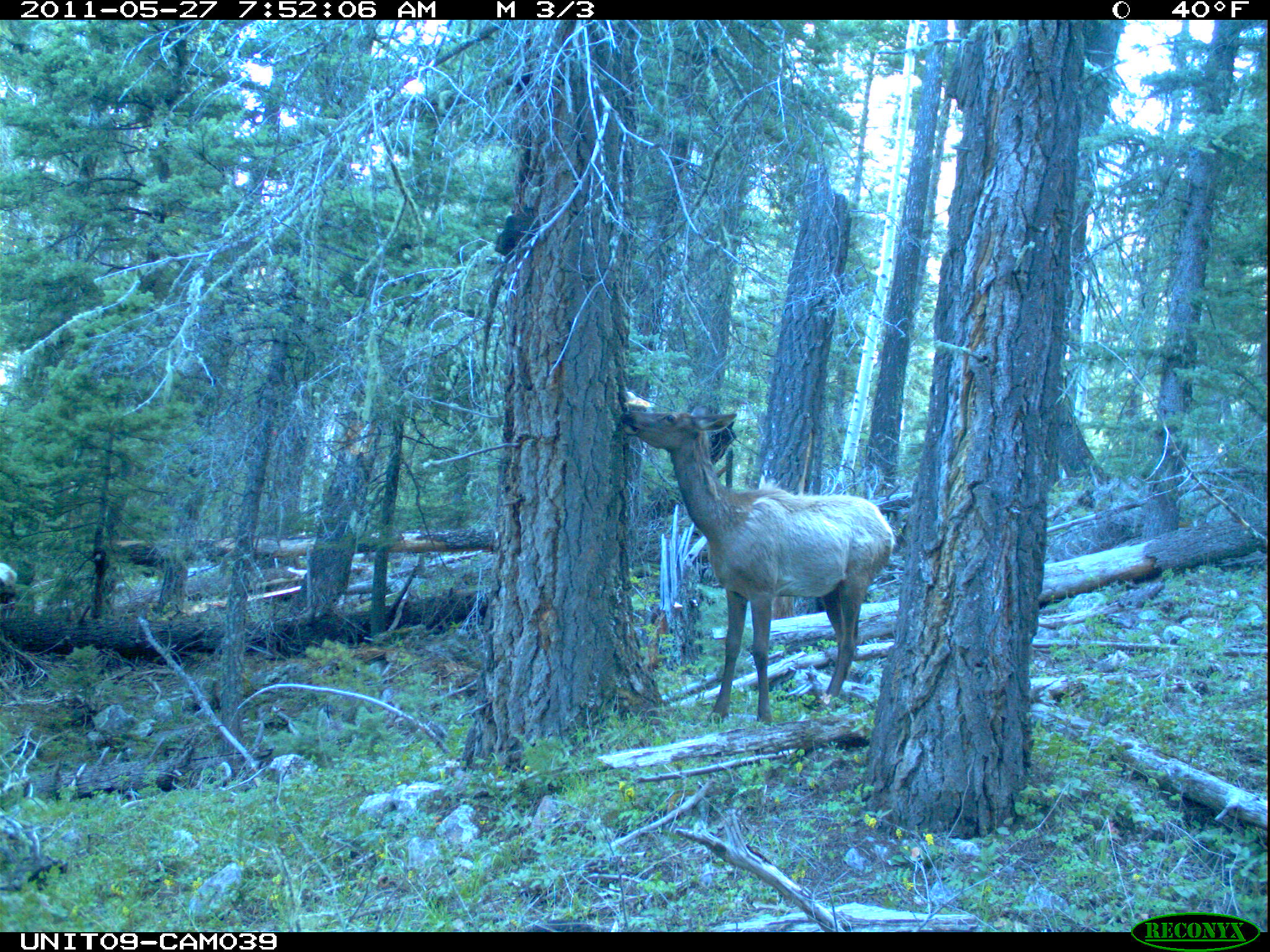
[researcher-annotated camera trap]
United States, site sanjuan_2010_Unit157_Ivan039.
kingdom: Animalia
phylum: Chordata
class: Mammalia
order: Artiodactyla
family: Cervidae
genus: Cervus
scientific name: Cervus elaphus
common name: red deer